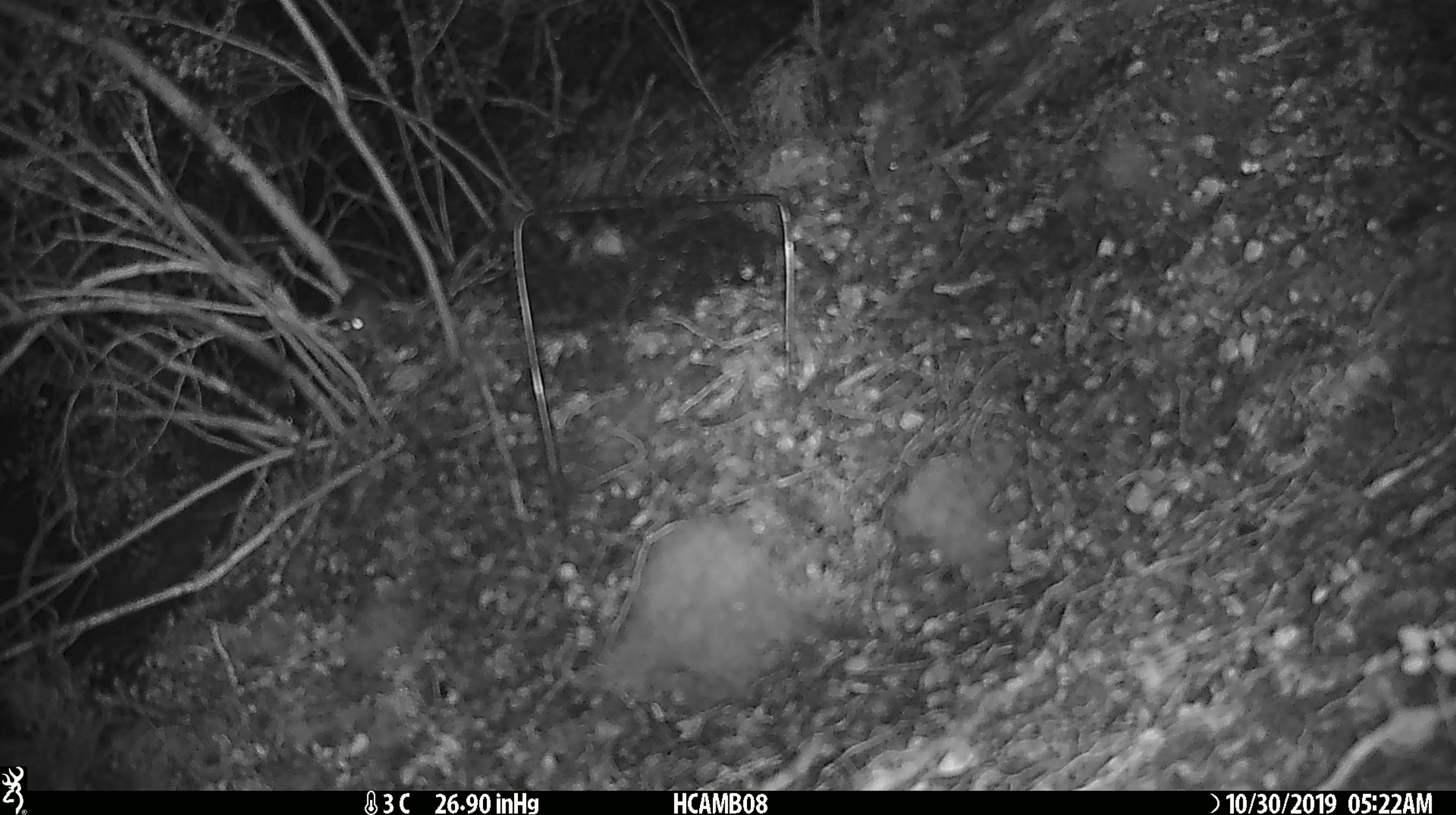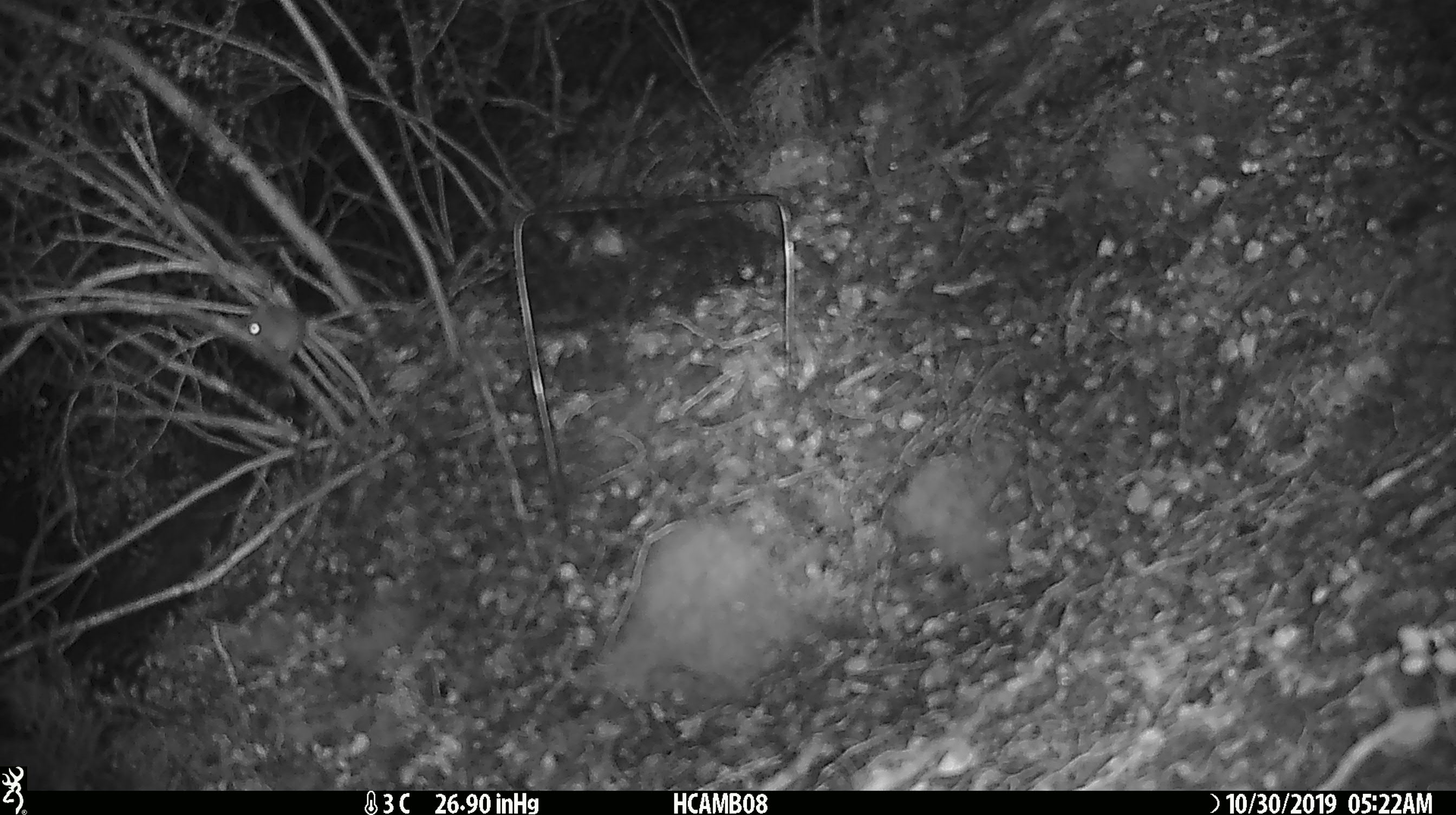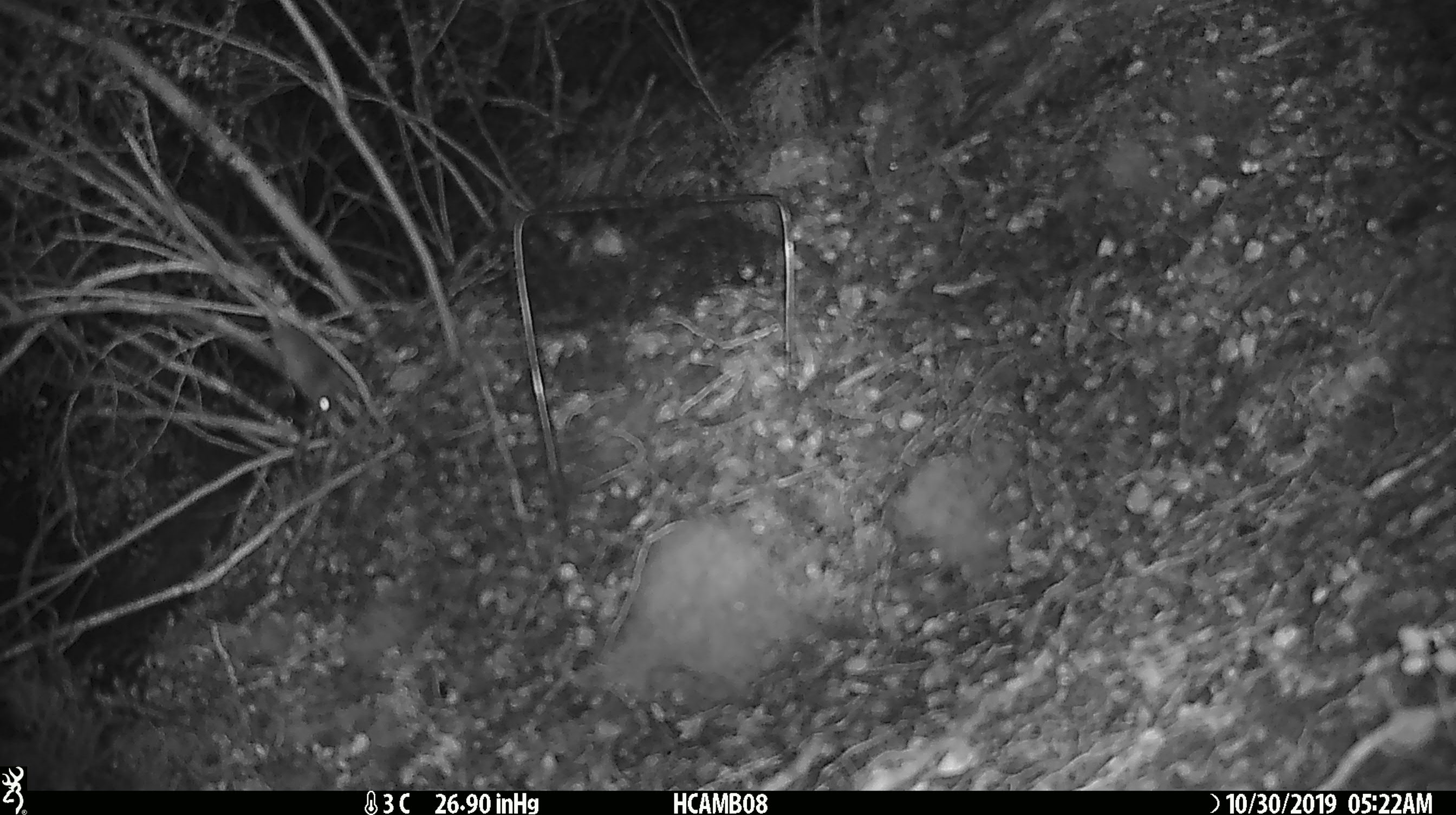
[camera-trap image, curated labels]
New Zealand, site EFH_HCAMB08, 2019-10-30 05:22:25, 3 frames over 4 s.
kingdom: Animalia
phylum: Chordata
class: Mammalia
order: Rodentia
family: Muridae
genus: Mus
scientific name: Mus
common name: mouse